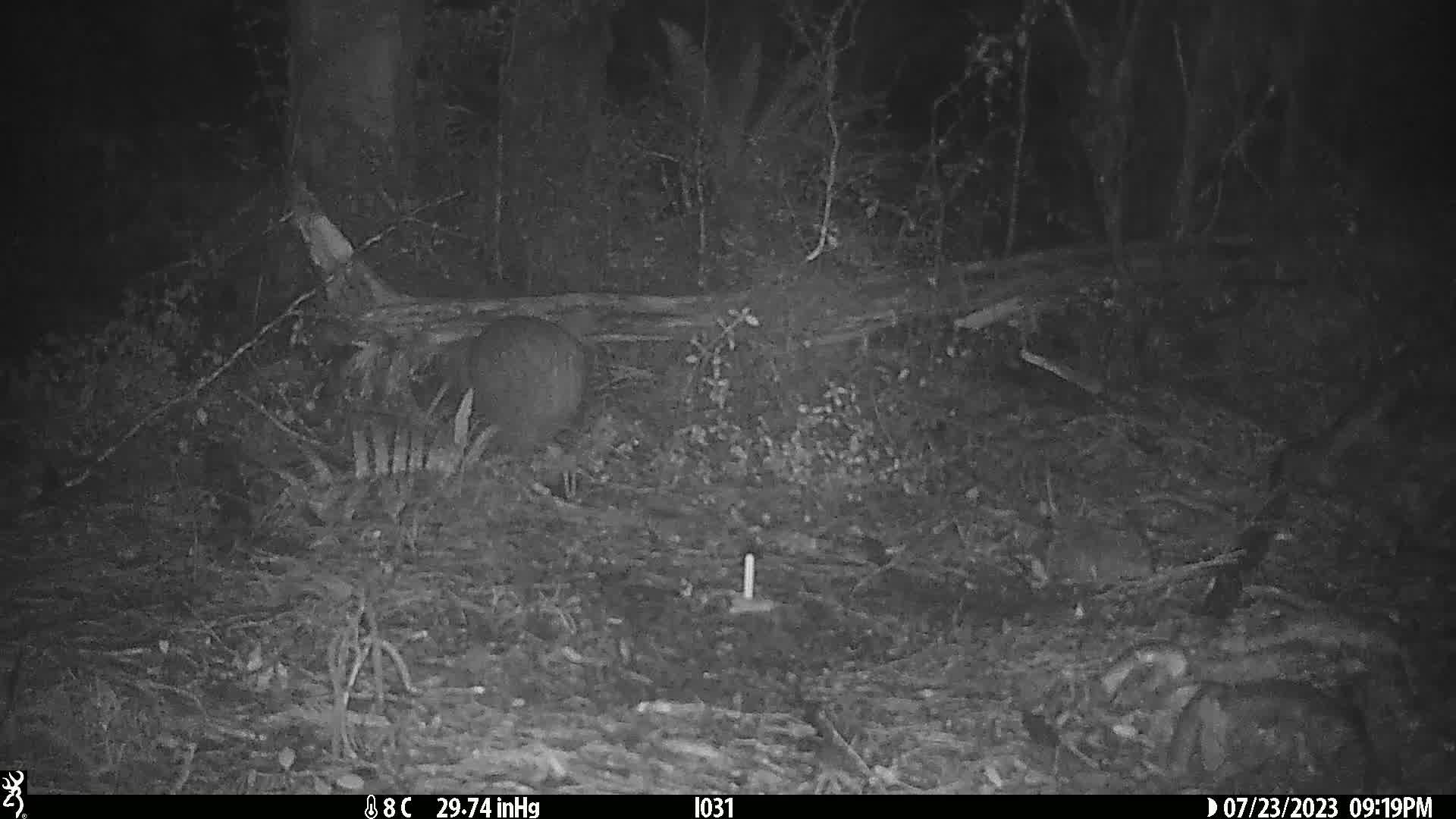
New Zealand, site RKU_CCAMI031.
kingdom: Animalia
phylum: Chordata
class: Aves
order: Apterygiformes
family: Apterygidae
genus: Apteryx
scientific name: Apteryx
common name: kiwi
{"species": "kiwi (Apteryx)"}